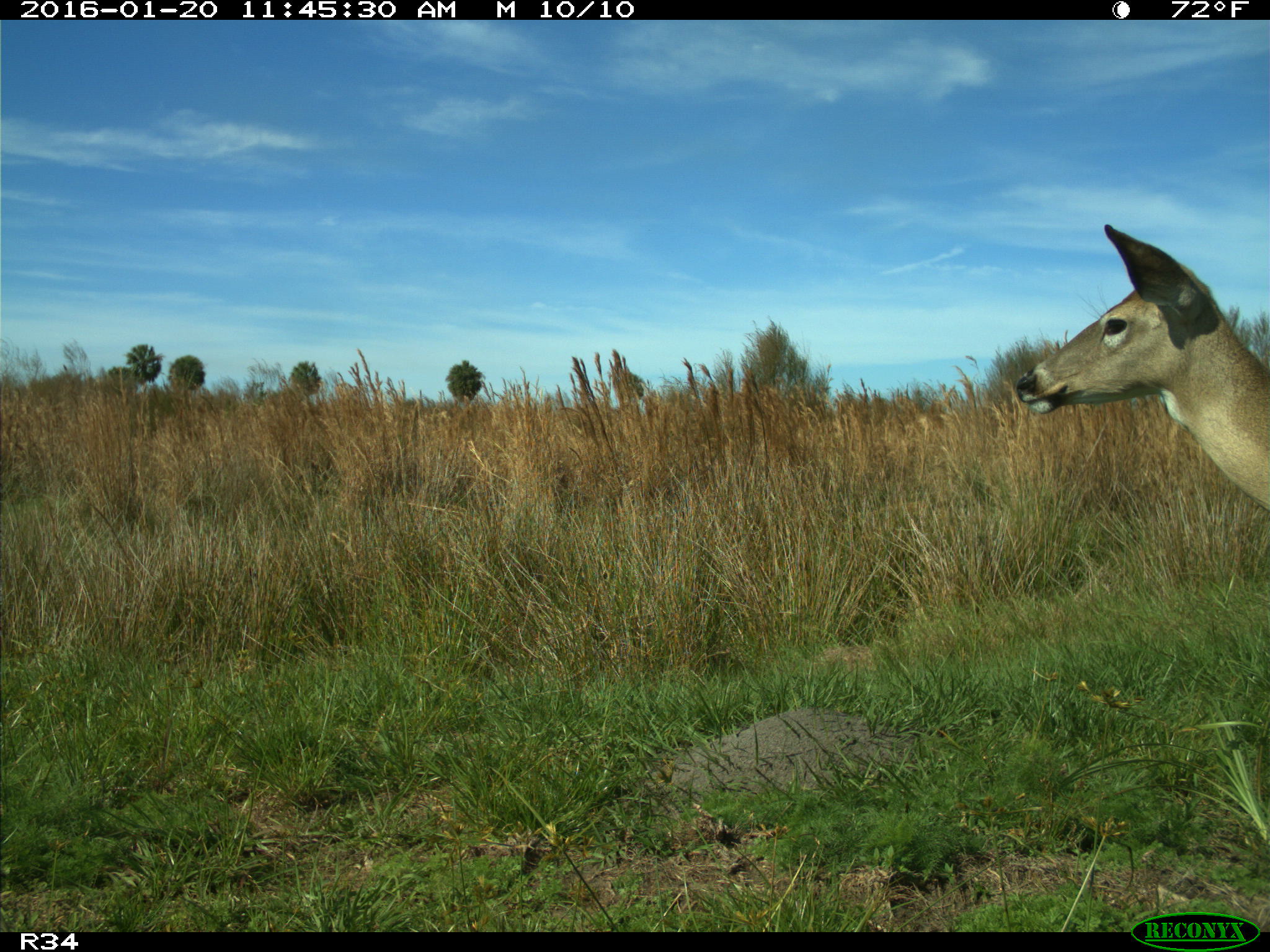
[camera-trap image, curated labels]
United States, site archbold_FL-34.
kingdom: Animalia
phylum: Chordata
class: Mammalia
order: Artiodactyla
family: Cervidae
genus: Odocoileus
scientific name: Odocoileus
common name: deer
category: unidentified deer